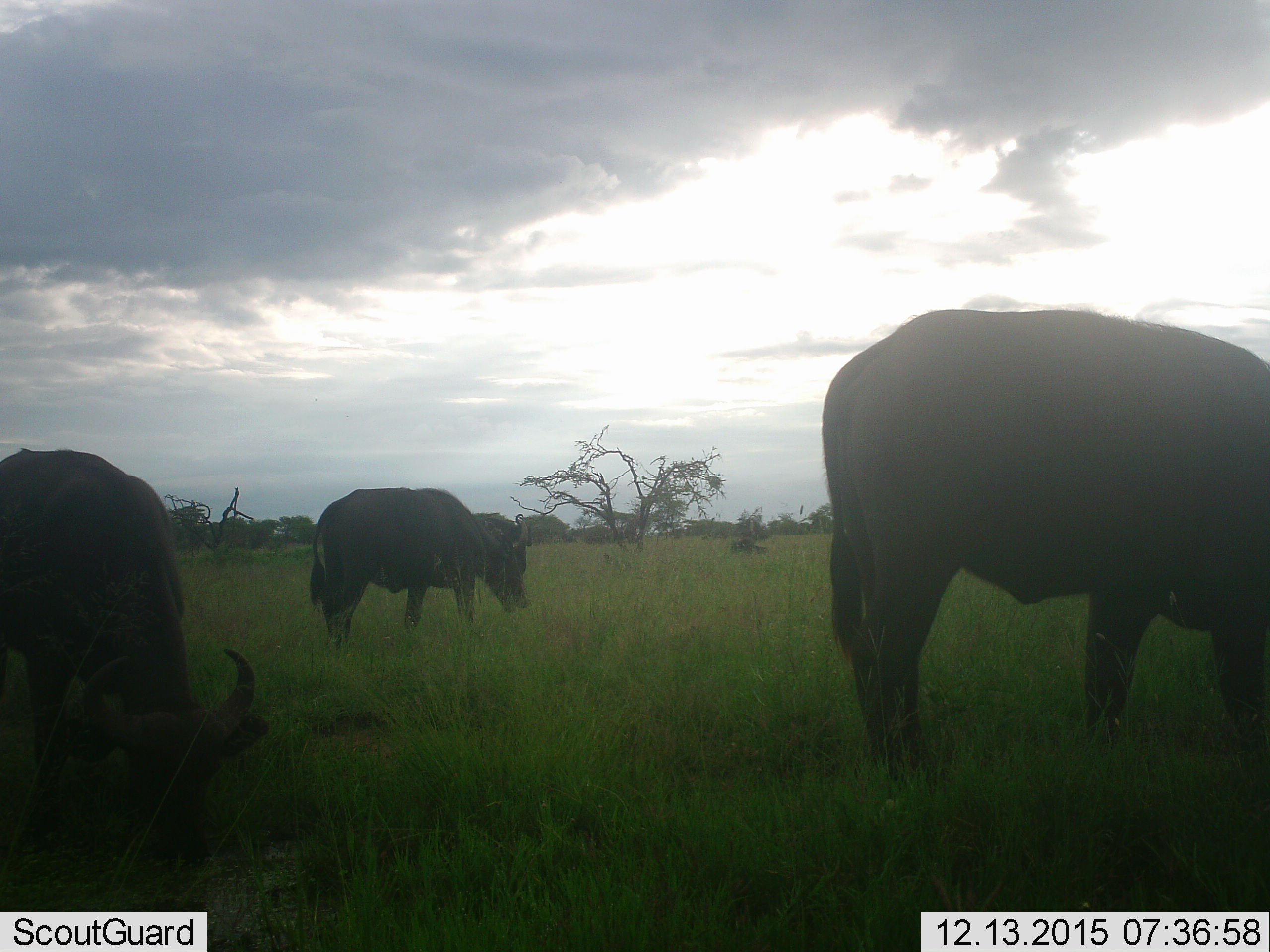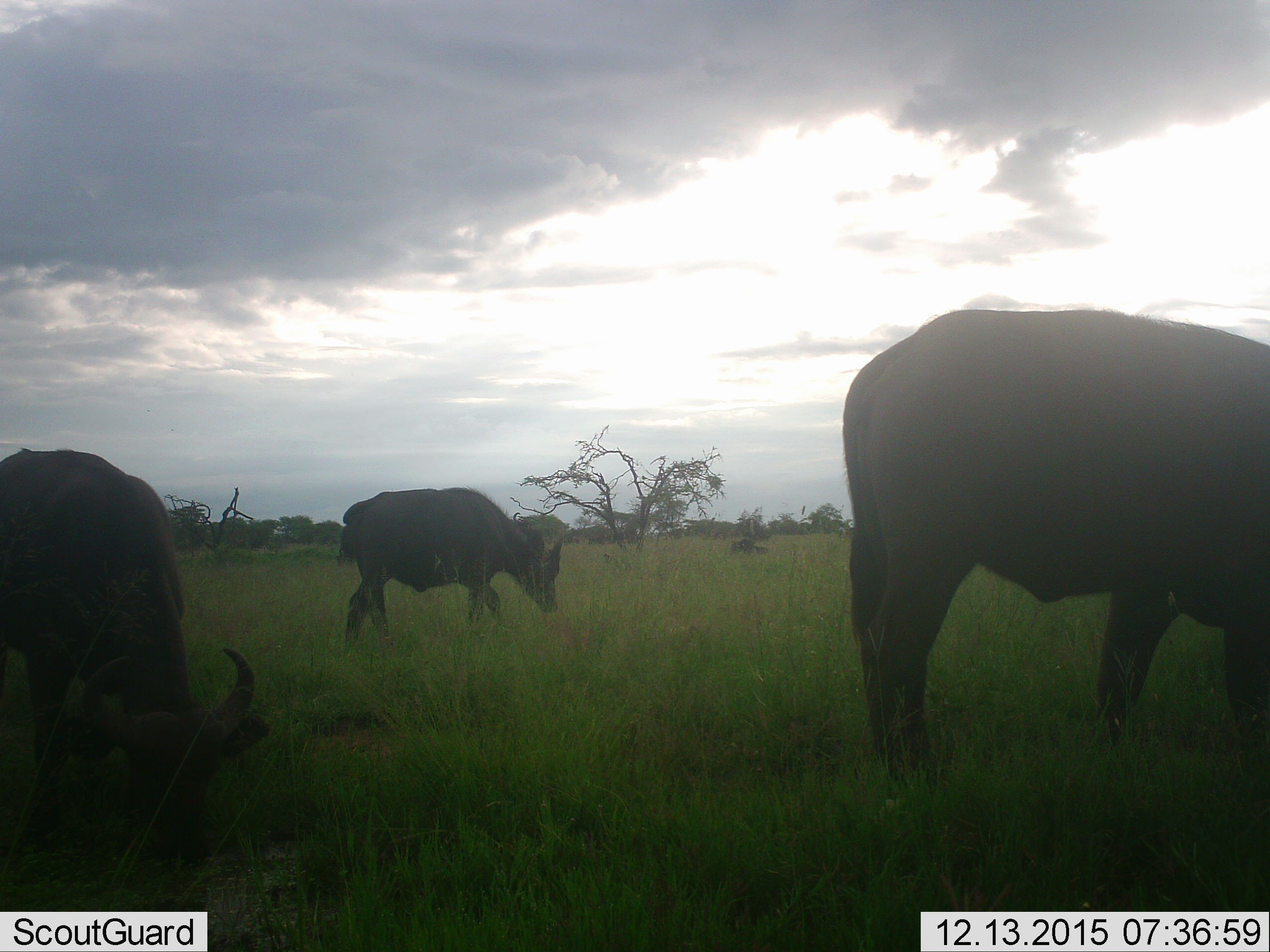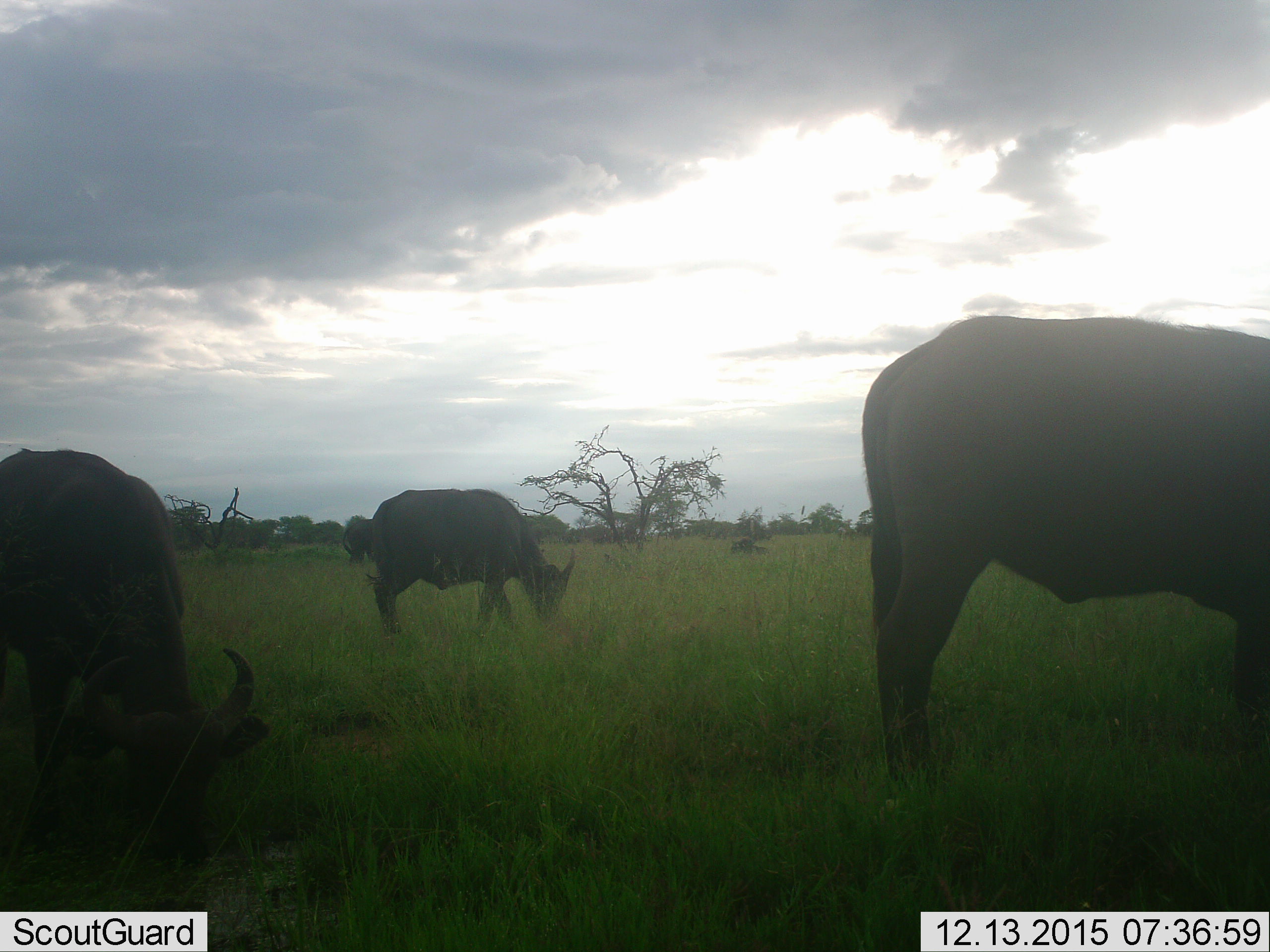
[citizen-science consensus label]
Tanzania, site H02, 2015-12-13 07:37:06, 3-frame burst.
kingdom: Animalia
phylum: Chordata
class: Mammalia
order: Artiodactyla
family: Bovidae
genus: Syncerus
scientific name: Syncerus caffer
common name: cape buffalo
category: buffalo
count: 4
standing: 33%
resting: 0%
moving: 17%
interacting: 0%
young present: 0%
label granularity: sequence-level